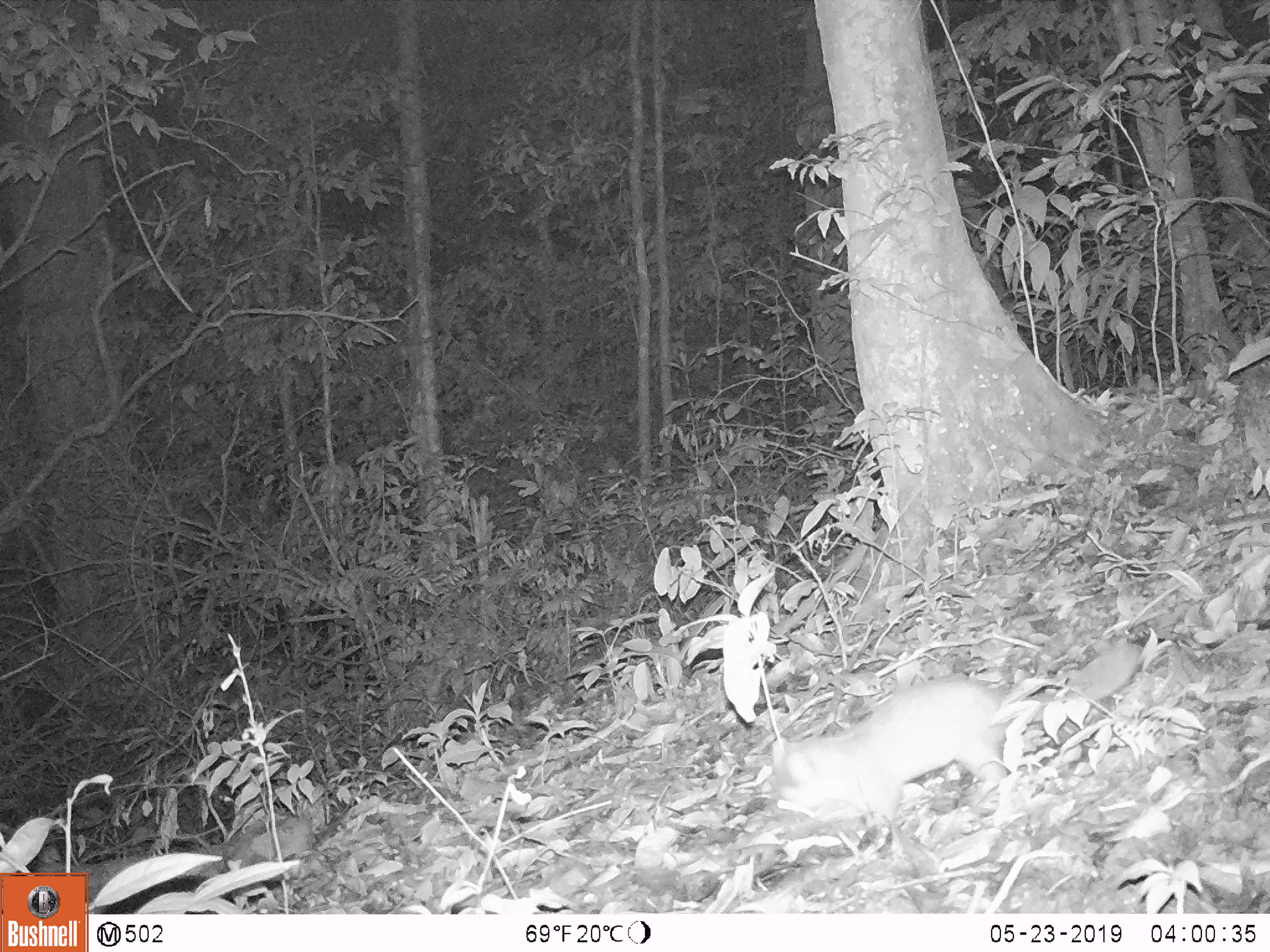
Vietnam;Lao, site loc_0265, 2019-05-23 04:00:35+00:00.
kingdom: Animalia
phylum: Chordata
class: Mammalia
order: Carnivora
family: Mustelidae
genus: Melogale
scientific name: Melogale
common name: ferret badger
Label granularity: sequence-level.